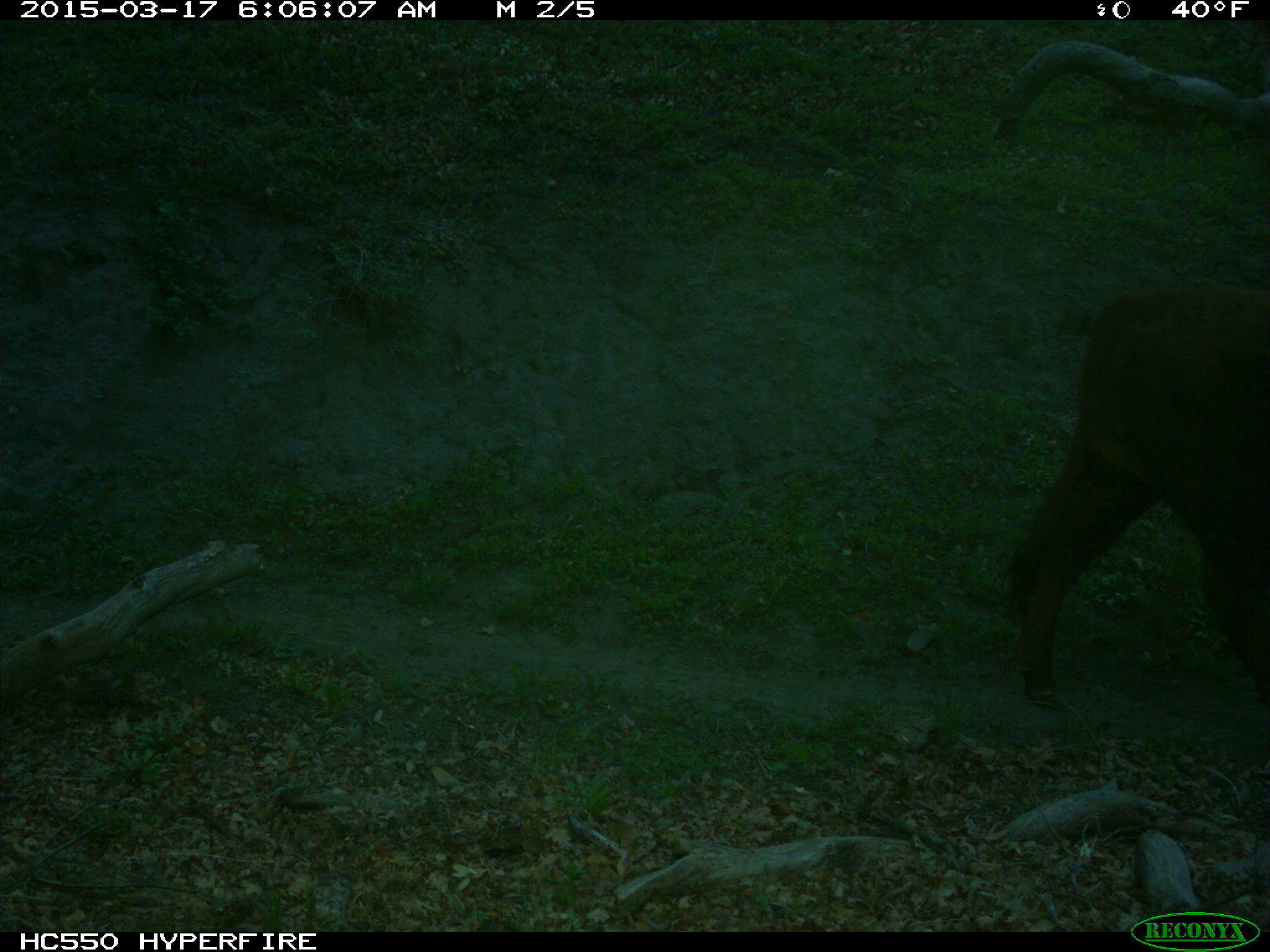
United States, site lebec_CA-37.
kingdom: Animalia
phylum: Chordata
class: Mammalia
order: Artiodactyla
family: Bovidae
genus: Bos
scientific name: Bos taurus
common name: domestic cow